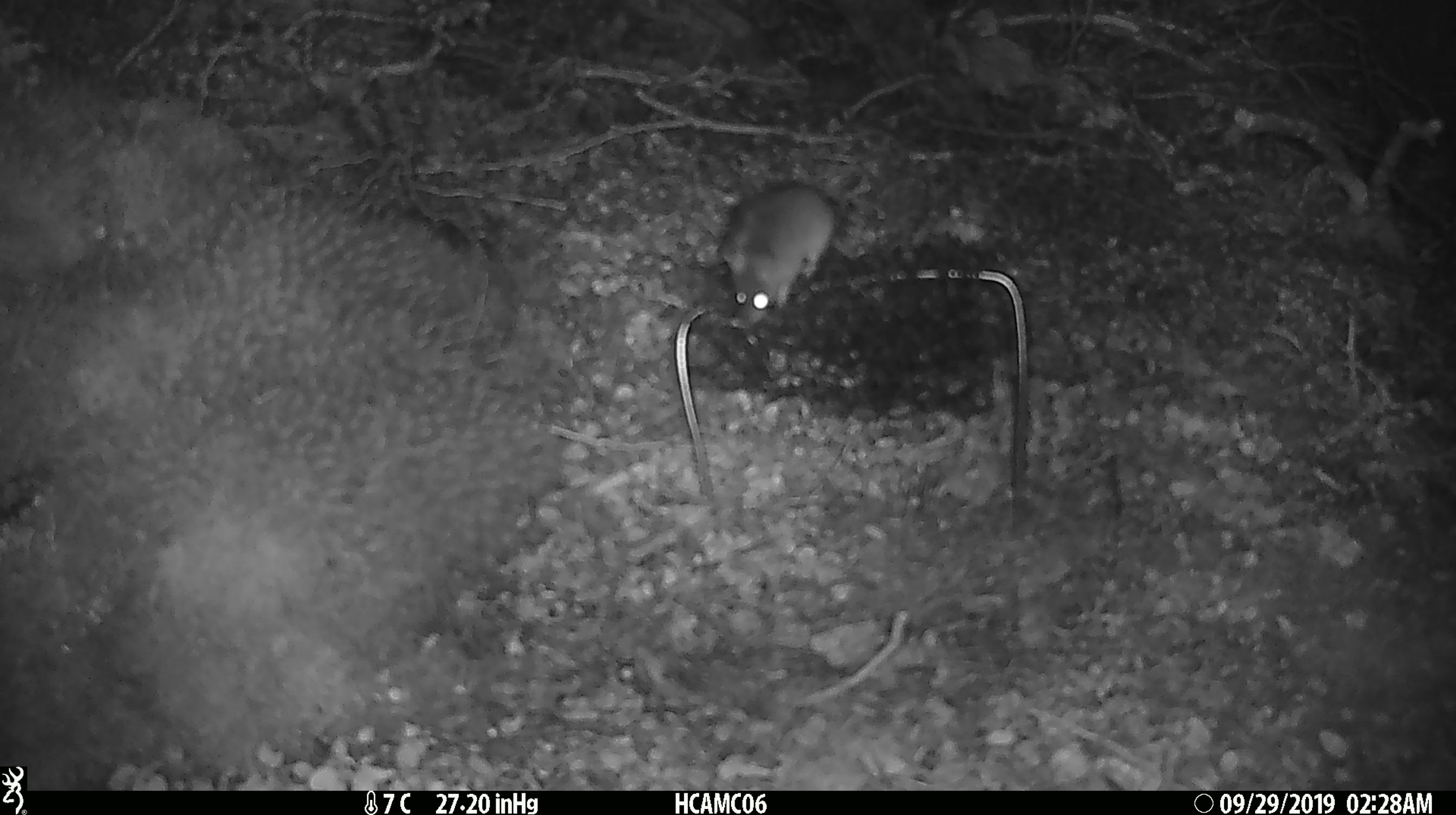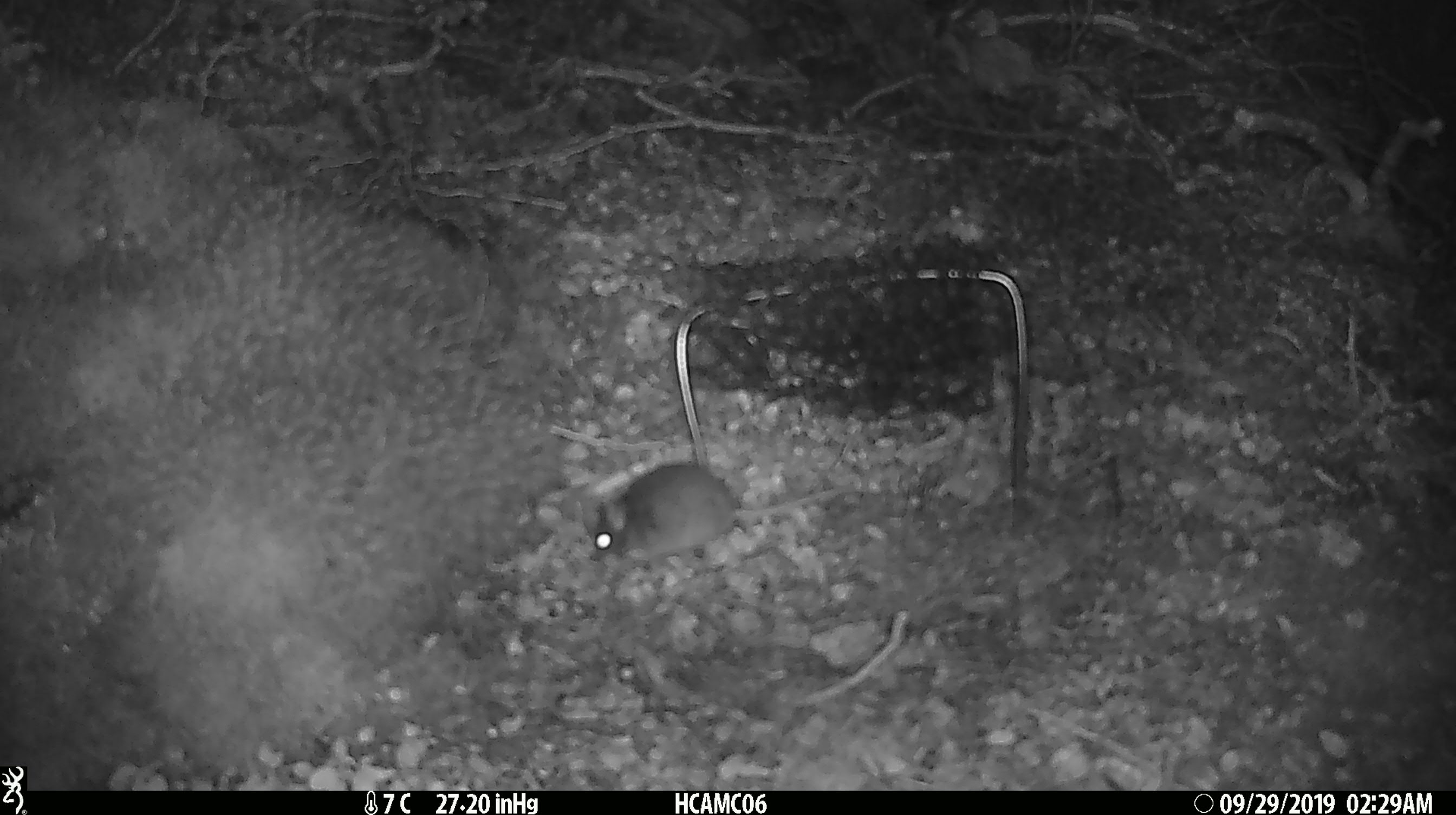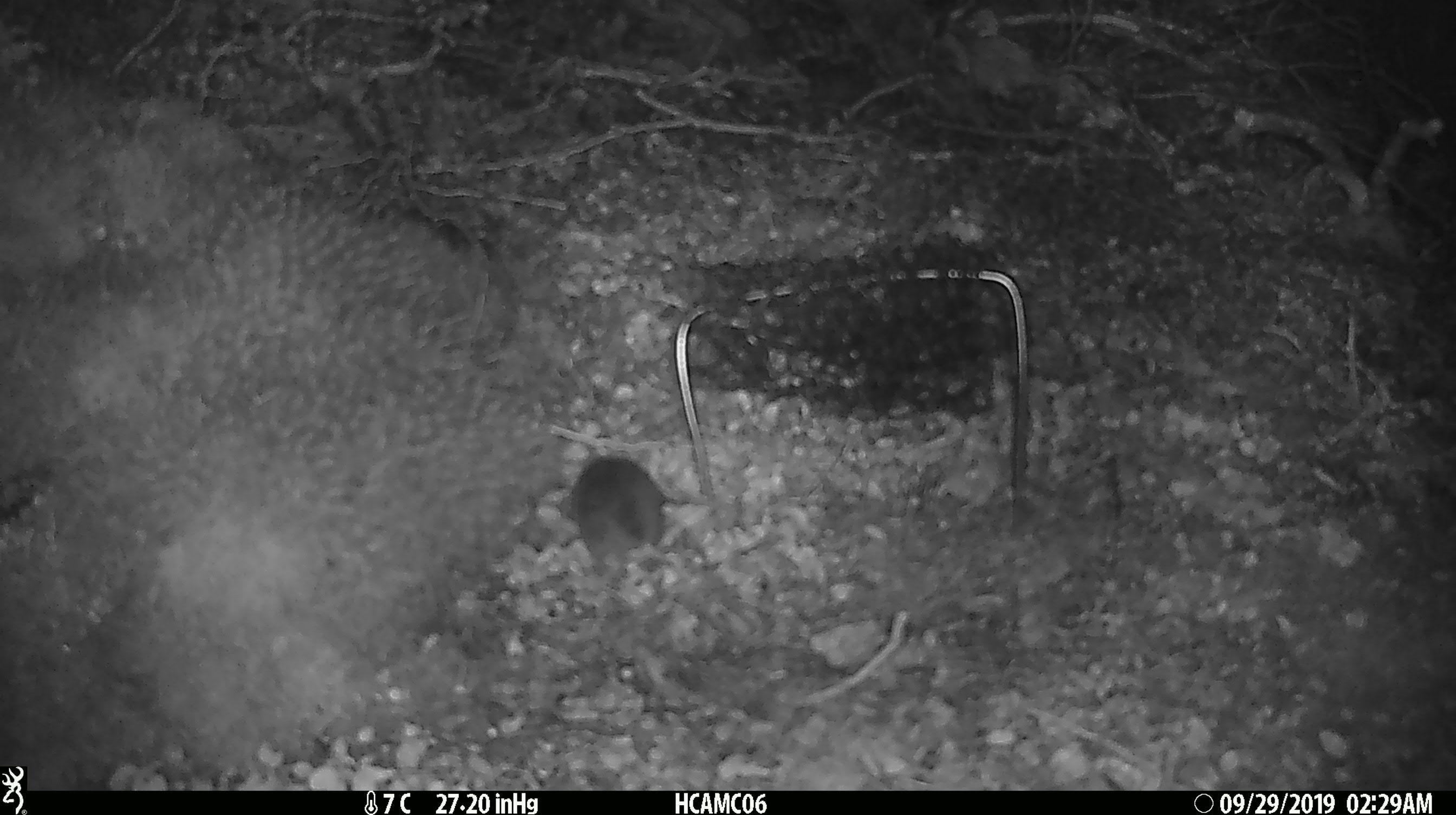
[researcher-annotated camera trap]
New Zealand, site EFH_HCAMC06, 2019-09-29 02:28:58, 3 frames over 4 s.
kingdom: Animalia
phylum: Chordata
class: Mammalia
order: Rodentia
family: Muridae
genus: Mus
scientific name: Mus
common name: mouse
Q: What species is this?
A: Mouse (Mus).